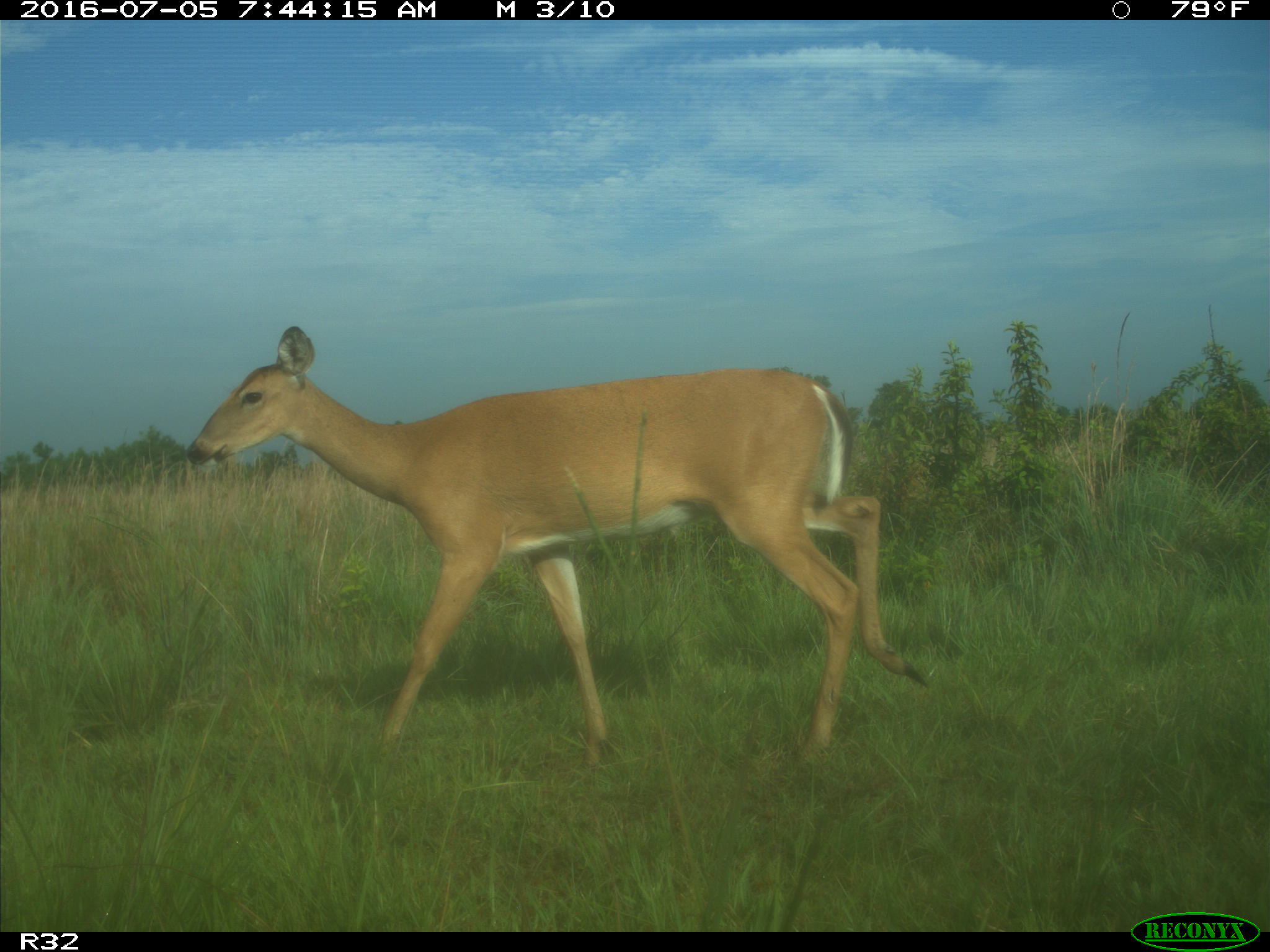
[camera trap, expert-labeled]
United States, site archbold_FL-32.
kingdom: Animalia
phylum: Chordata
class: Mammalia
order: Artiodactyla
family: Cervidae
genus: Odocoileus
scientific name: Odocoileus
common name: deer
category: unidentified deer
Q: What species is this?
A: Unidentified deer (deer) (Odocoileus).